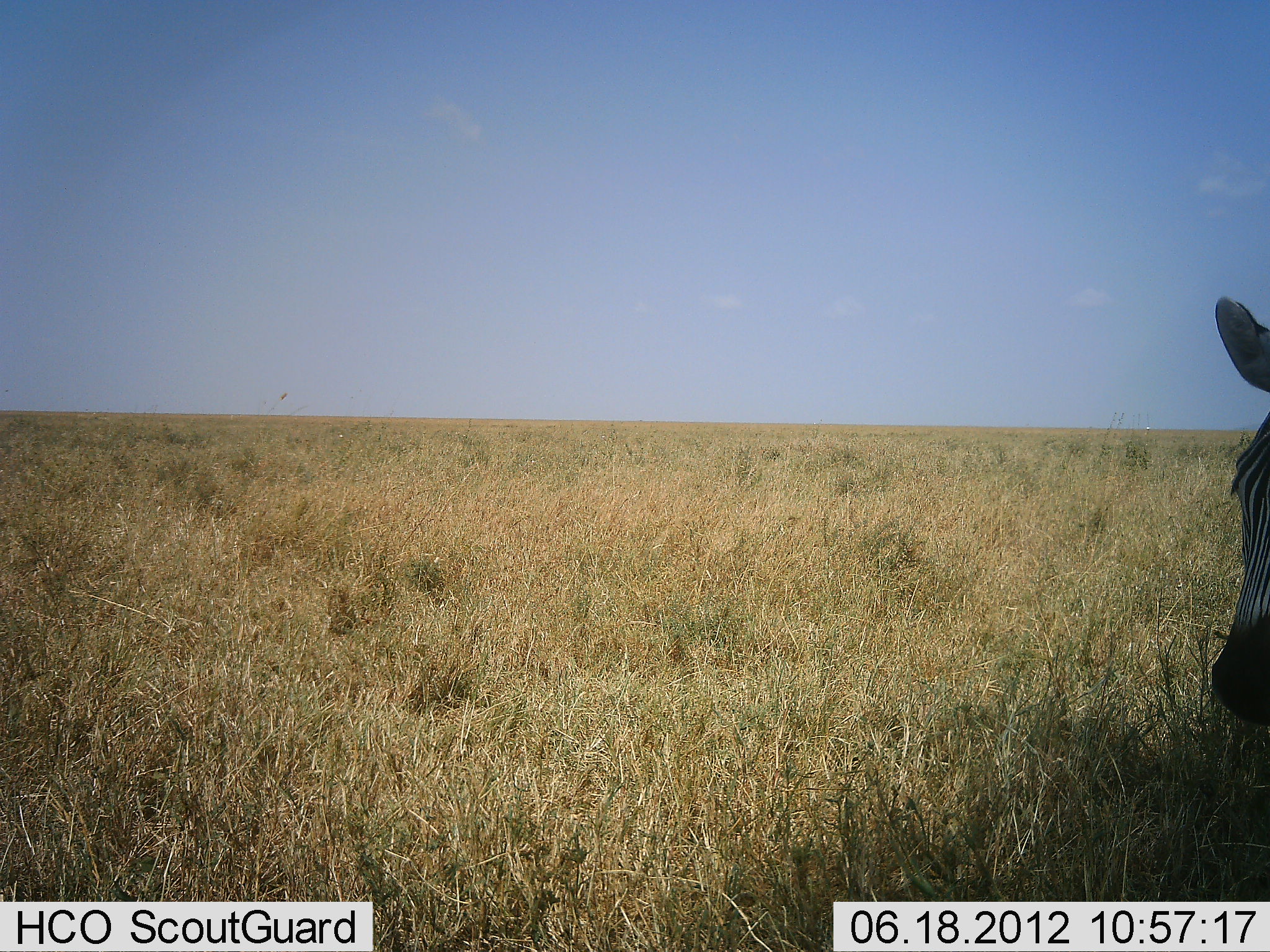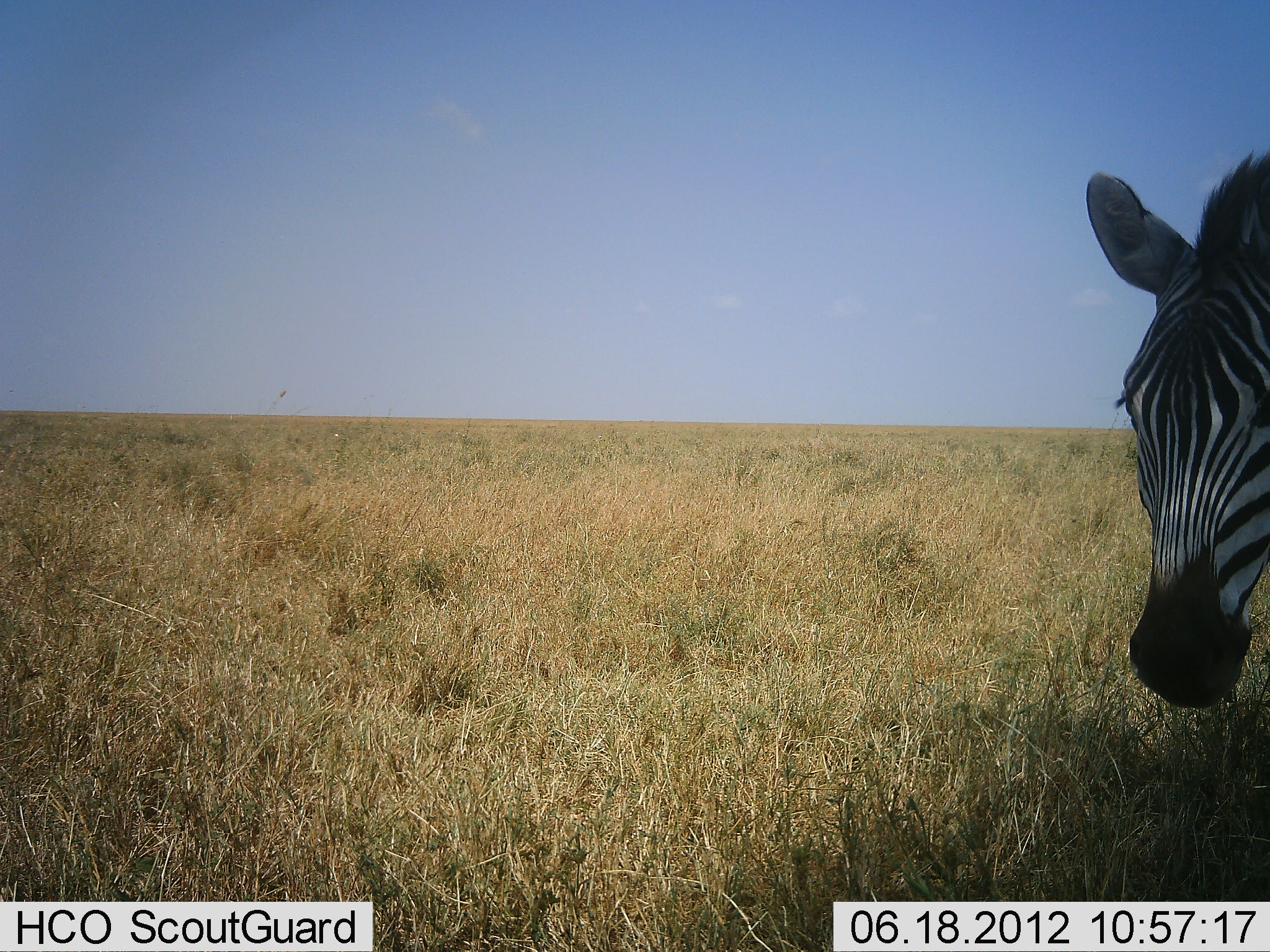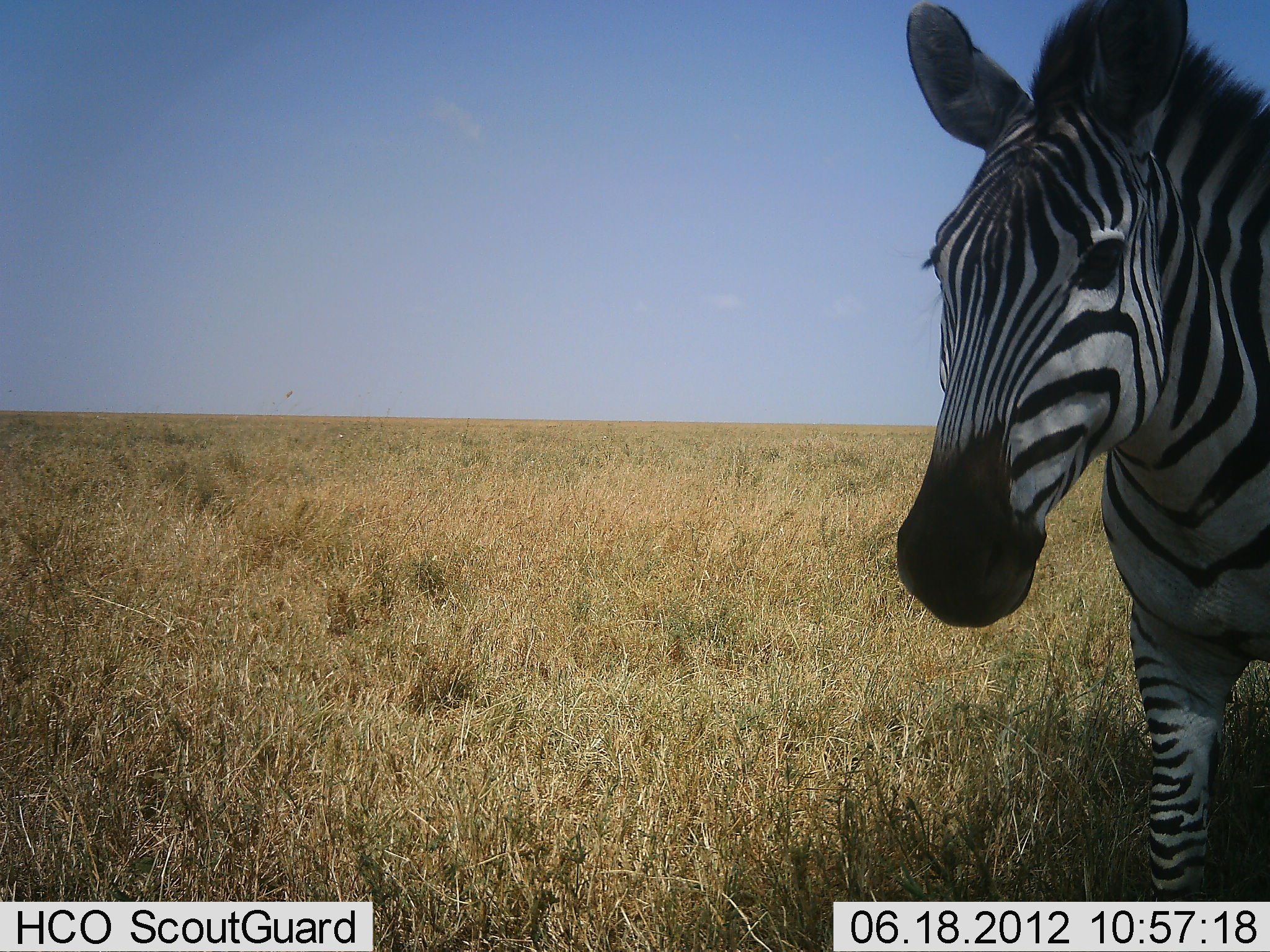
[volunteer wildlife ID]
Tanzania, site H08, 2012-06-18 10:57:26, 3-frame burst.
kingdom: Animalia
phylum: Chordata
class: Mammalia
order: Perissodactyla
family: Equidae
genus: Equus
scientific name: Equus quagga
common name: plains zebra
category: zebra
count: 1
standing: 10%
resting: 0%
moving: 90%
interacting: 0%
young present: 0%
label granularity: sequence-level